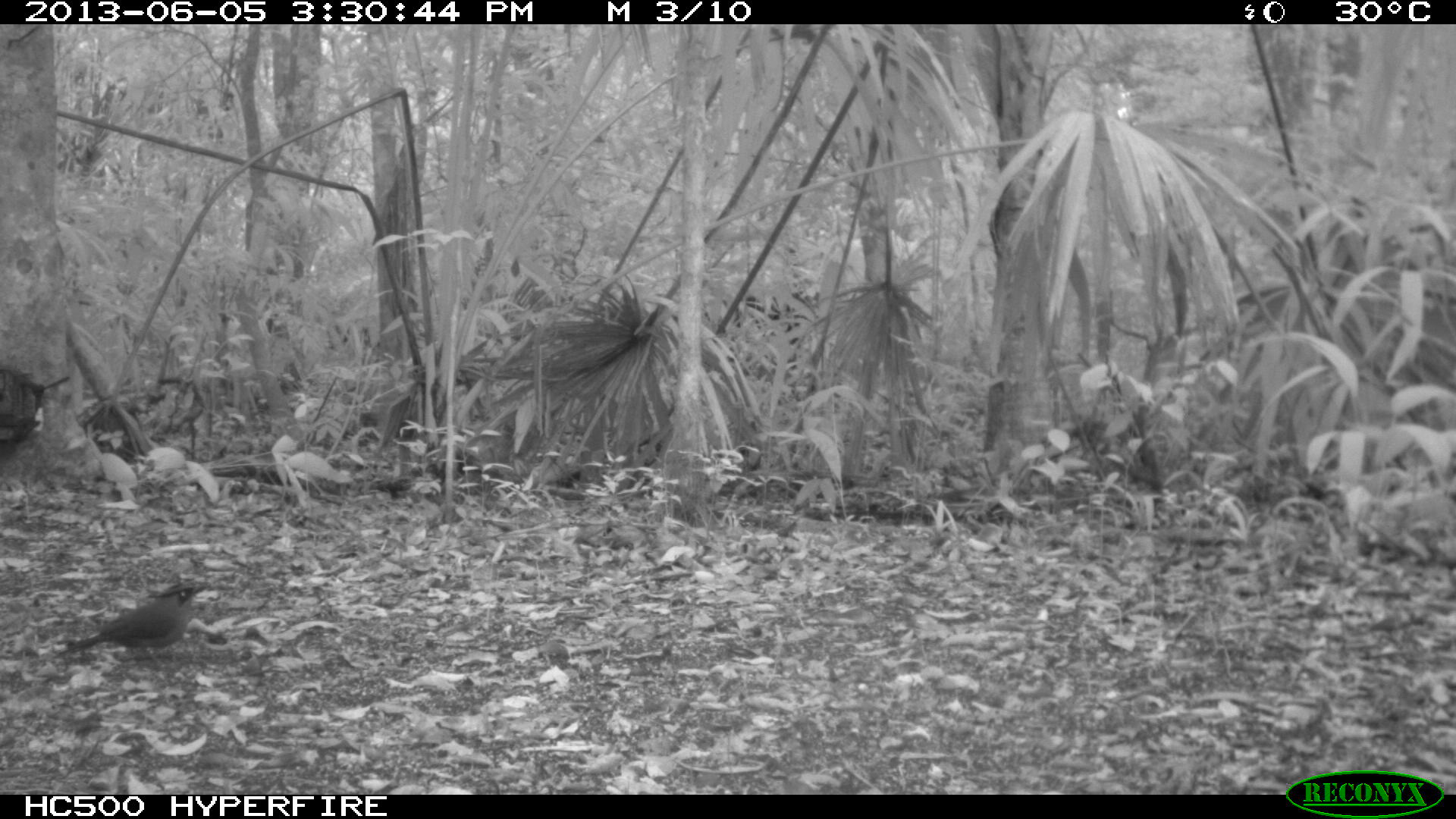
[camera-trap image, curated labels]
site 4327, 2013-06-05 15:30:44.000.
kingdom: Animalia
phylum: Chordata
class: Aves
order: Coraciiformes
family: Momotidae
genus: Momotus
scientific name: Momotus momota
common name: amazonian motmot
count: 1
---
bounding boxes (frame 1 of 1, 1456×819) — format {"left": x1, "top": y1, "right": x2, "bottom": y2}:
momotus momota: {"left": 58, "top": 578, "right": 211, "bottom": 660}